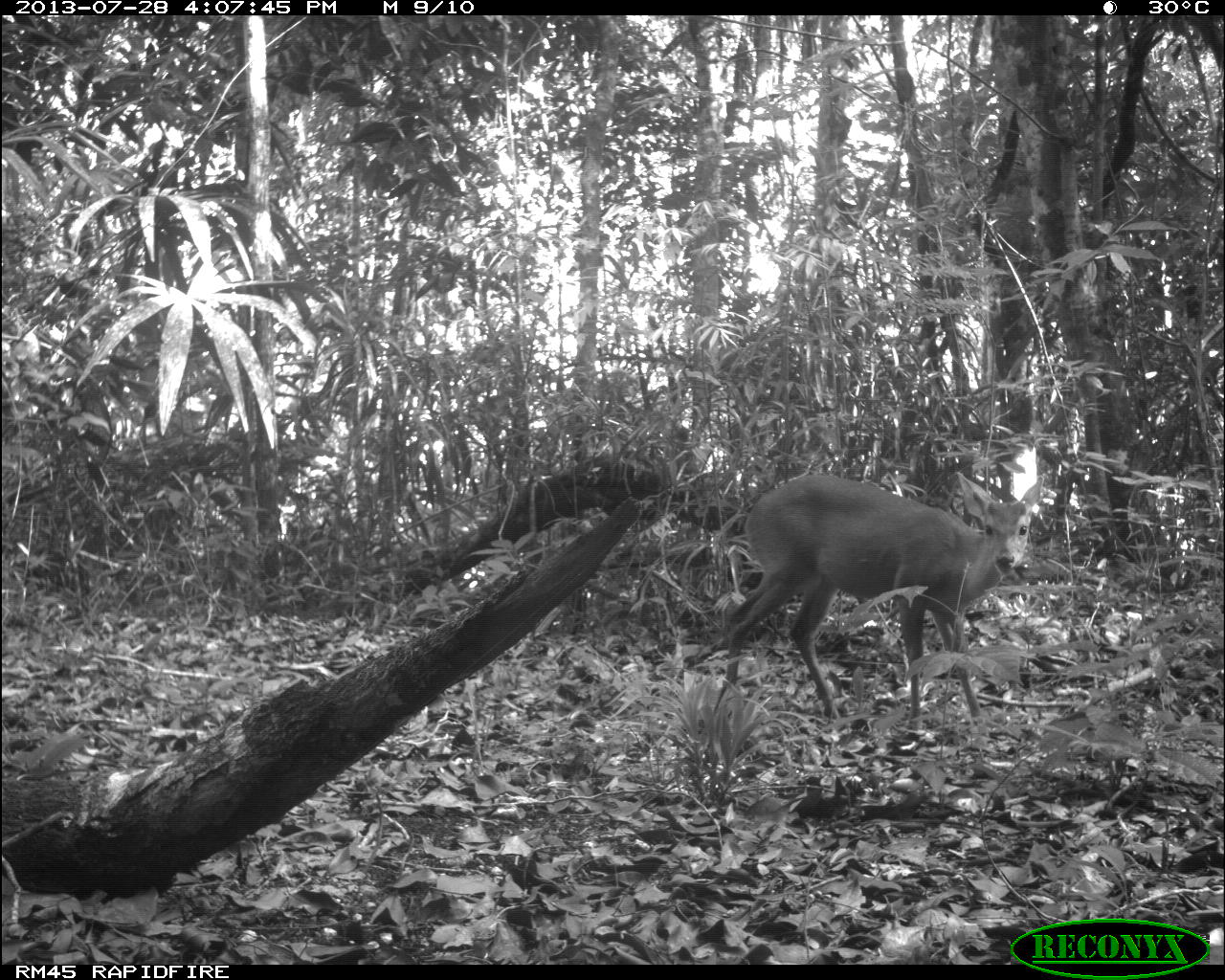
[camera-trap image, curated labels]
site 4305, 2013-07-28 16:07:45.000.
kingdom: Animalia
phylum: Chordata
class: Mammalia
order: Artiodactyla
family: Cervidae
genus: Mazama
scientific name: Mazama temama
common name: central american red brocket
Mazama temama (central american red brocket), count 1, sex male.